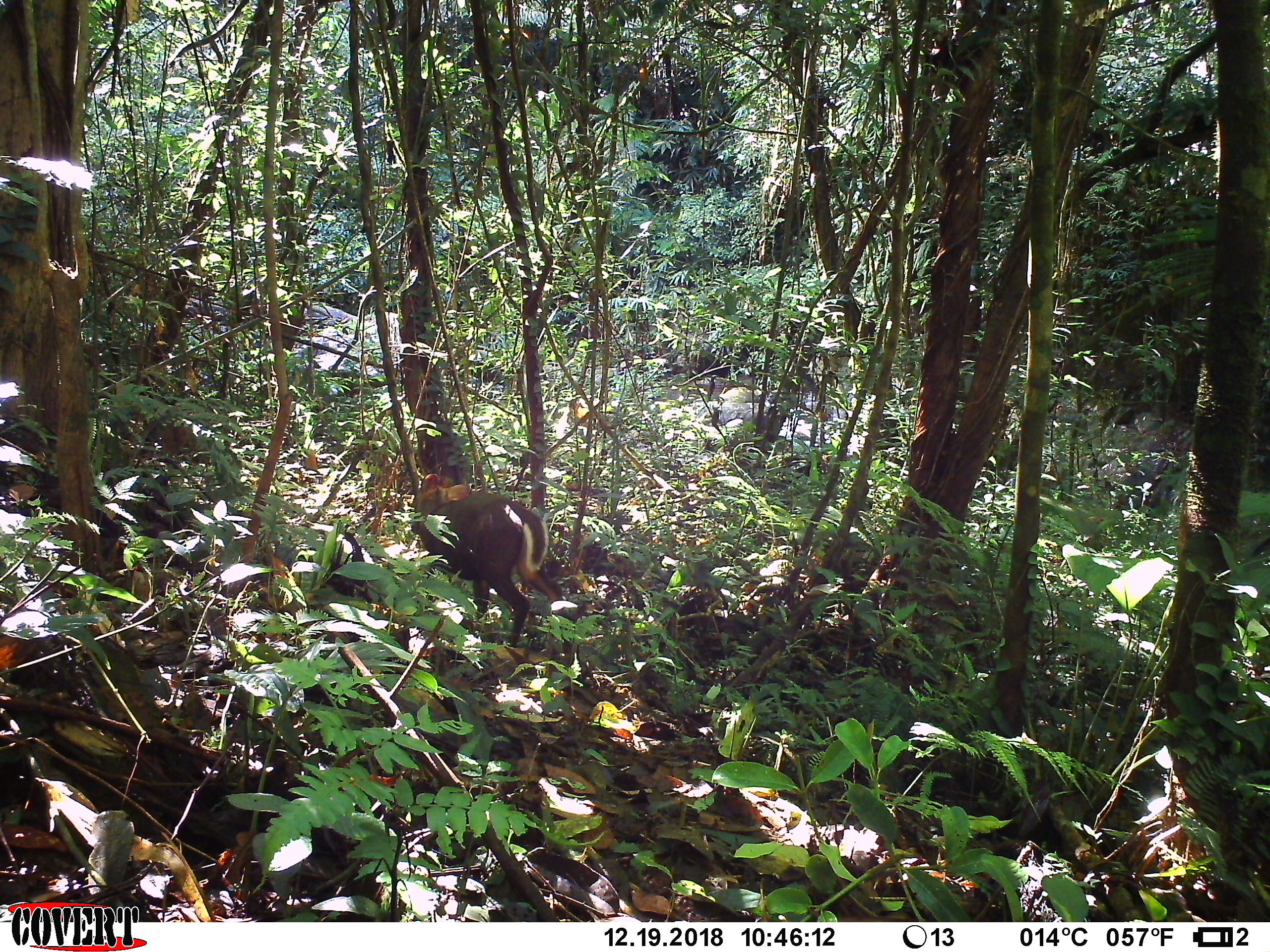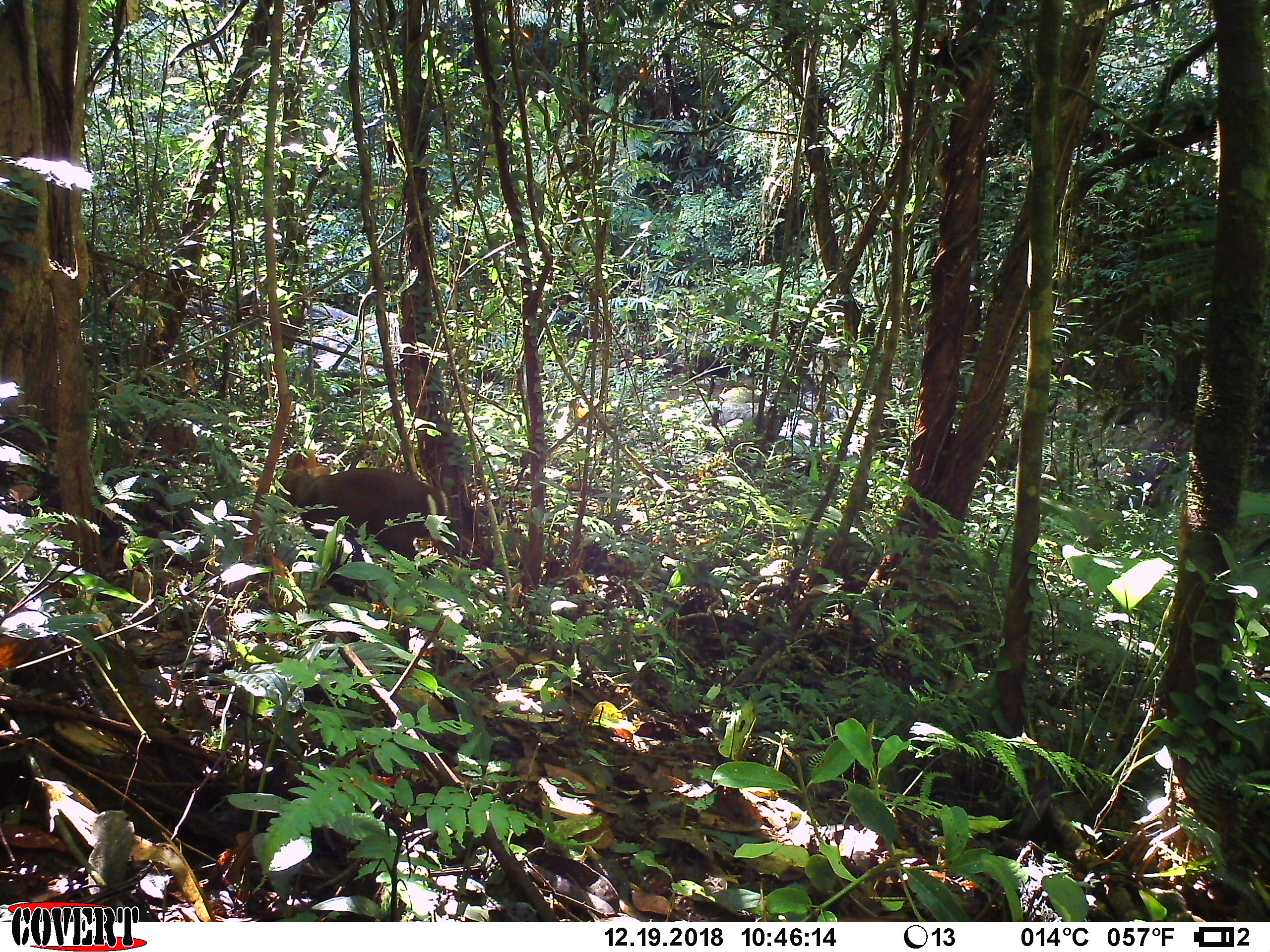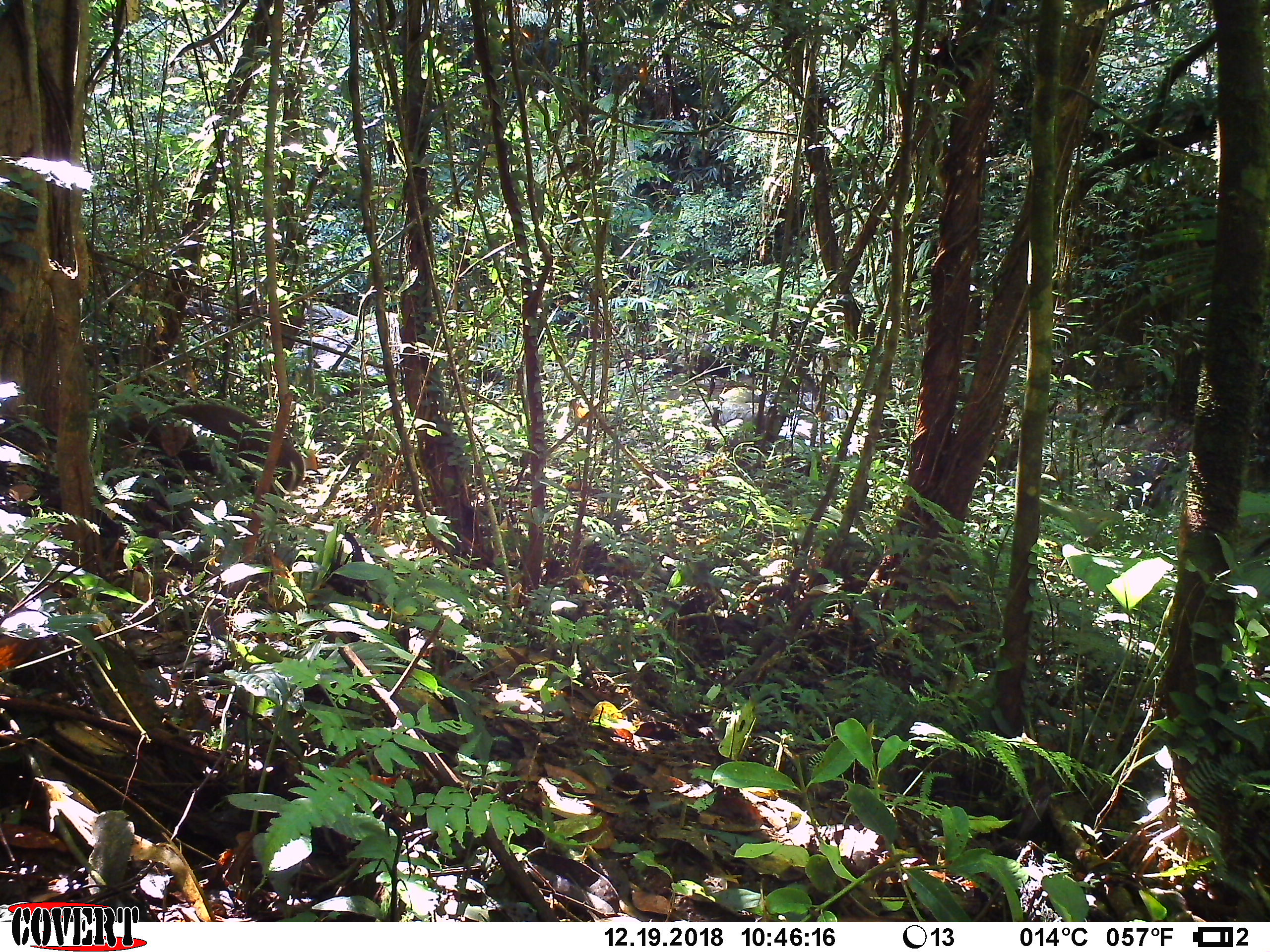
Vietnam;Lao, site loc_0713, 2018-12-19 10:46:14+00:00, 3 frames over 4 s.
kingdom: Animalia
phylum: Chordata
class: Mammalia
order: Artiodactyla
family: Cervidae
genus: Muntiacus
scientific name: Muntiacus rooseveltorum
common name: roosevelt's muntjac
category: roosevelts muntjac group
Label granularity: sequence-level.